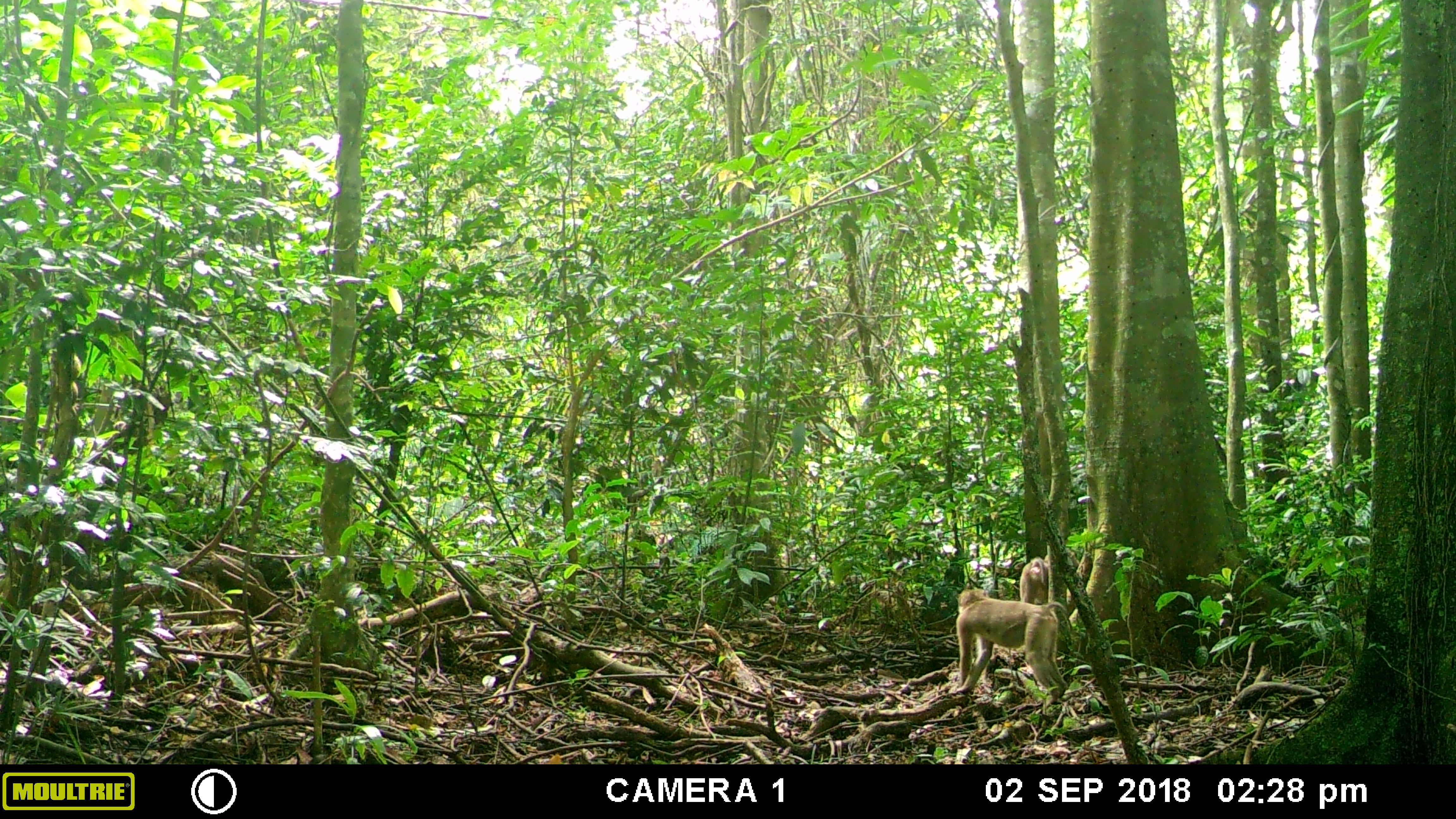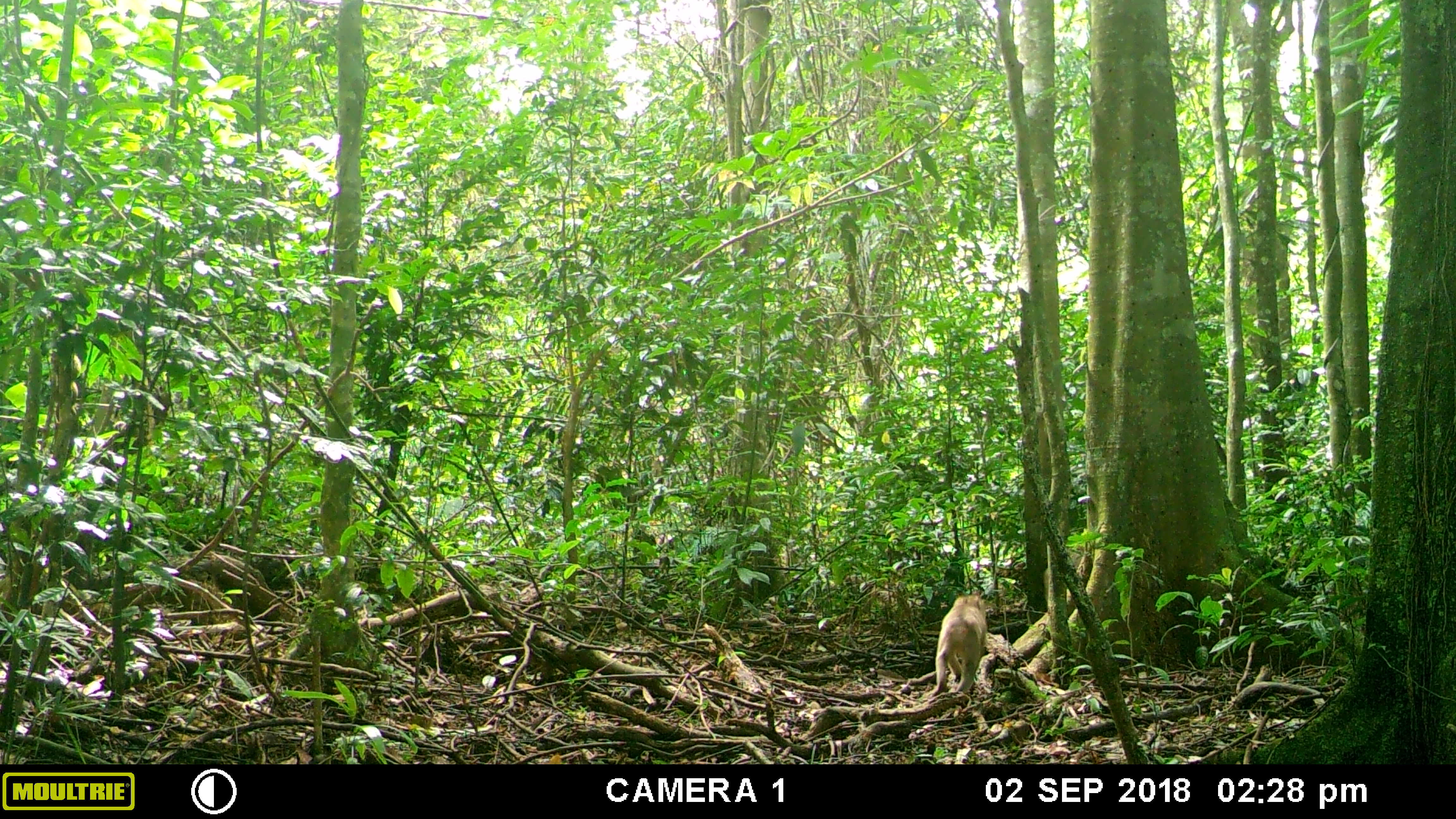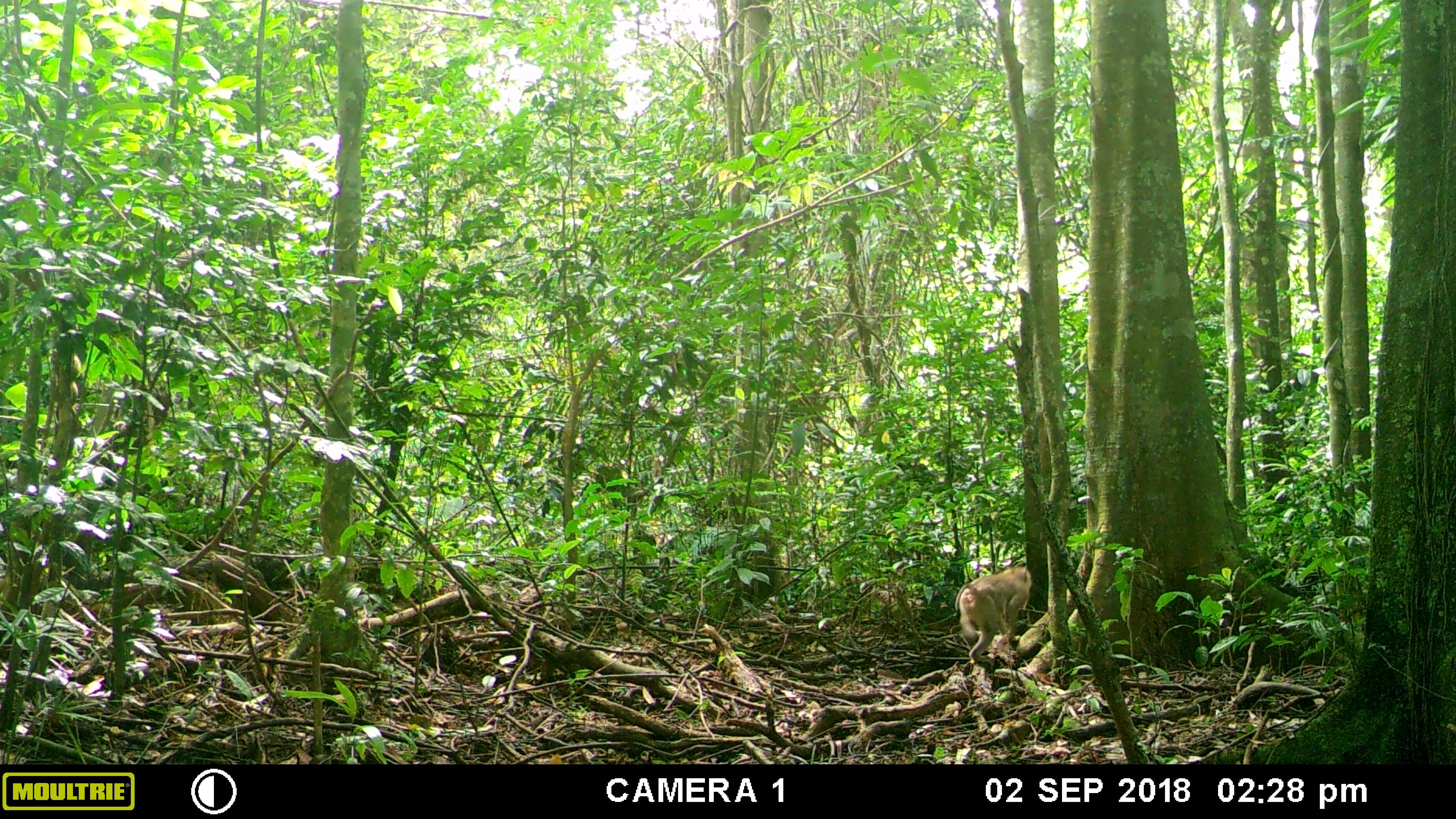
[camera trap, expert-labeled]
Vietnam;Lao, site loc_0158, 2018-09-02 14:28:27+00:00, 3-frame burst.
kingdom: Animalia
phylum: Chordata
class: Mammalia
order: Primates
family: Cercopithecidae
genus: Macaca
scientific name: Macaca nemestrina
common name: pig-tailed macaque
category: pig tailed macaque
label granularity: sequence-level